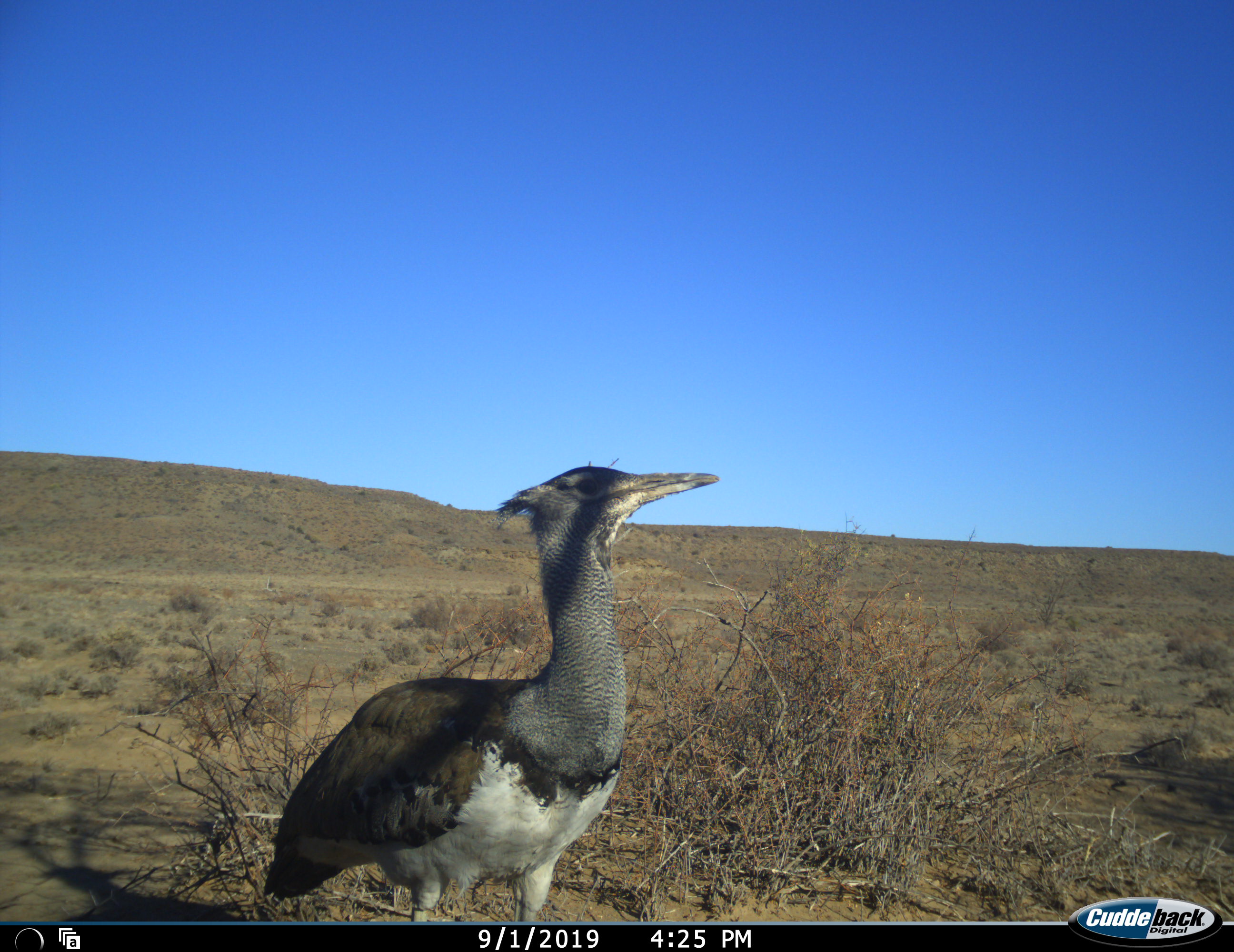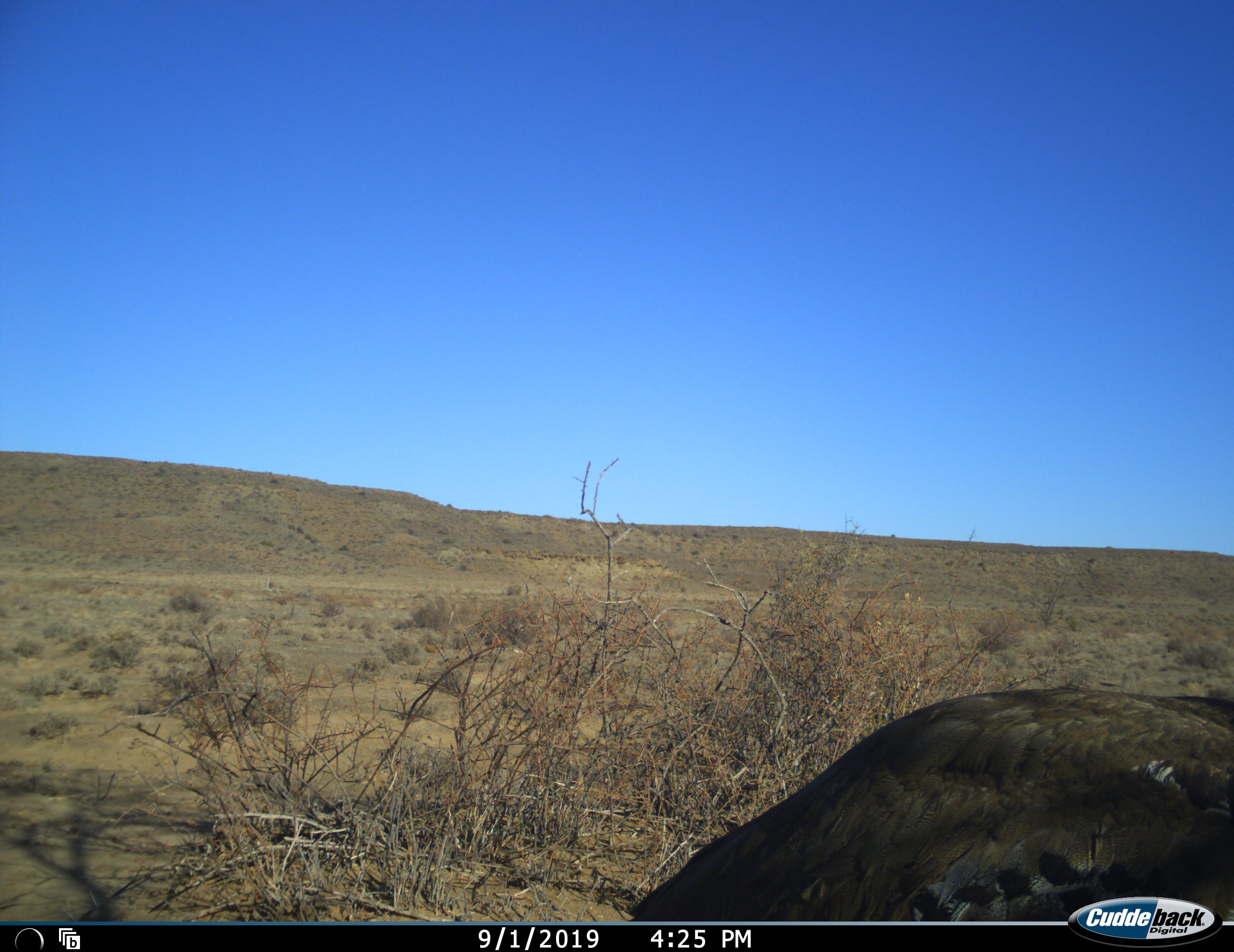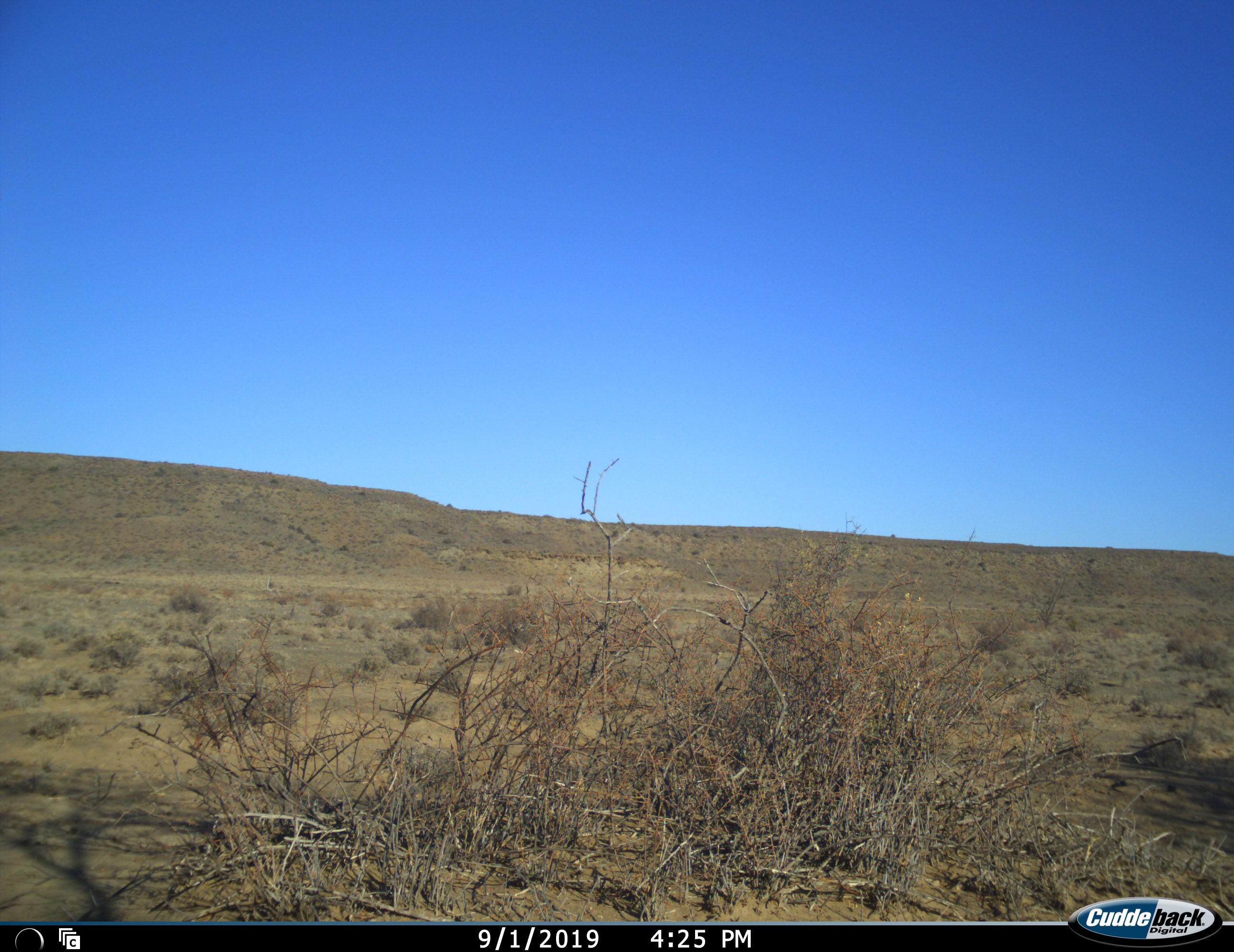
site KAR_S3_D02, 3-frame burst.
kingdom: Animalia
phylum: Chordata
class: Aves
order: Otidiformes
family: Otididae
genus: Ardeotis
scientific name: Ardeotis kori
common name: kori bustard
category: bustardkori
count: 1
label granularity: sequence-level